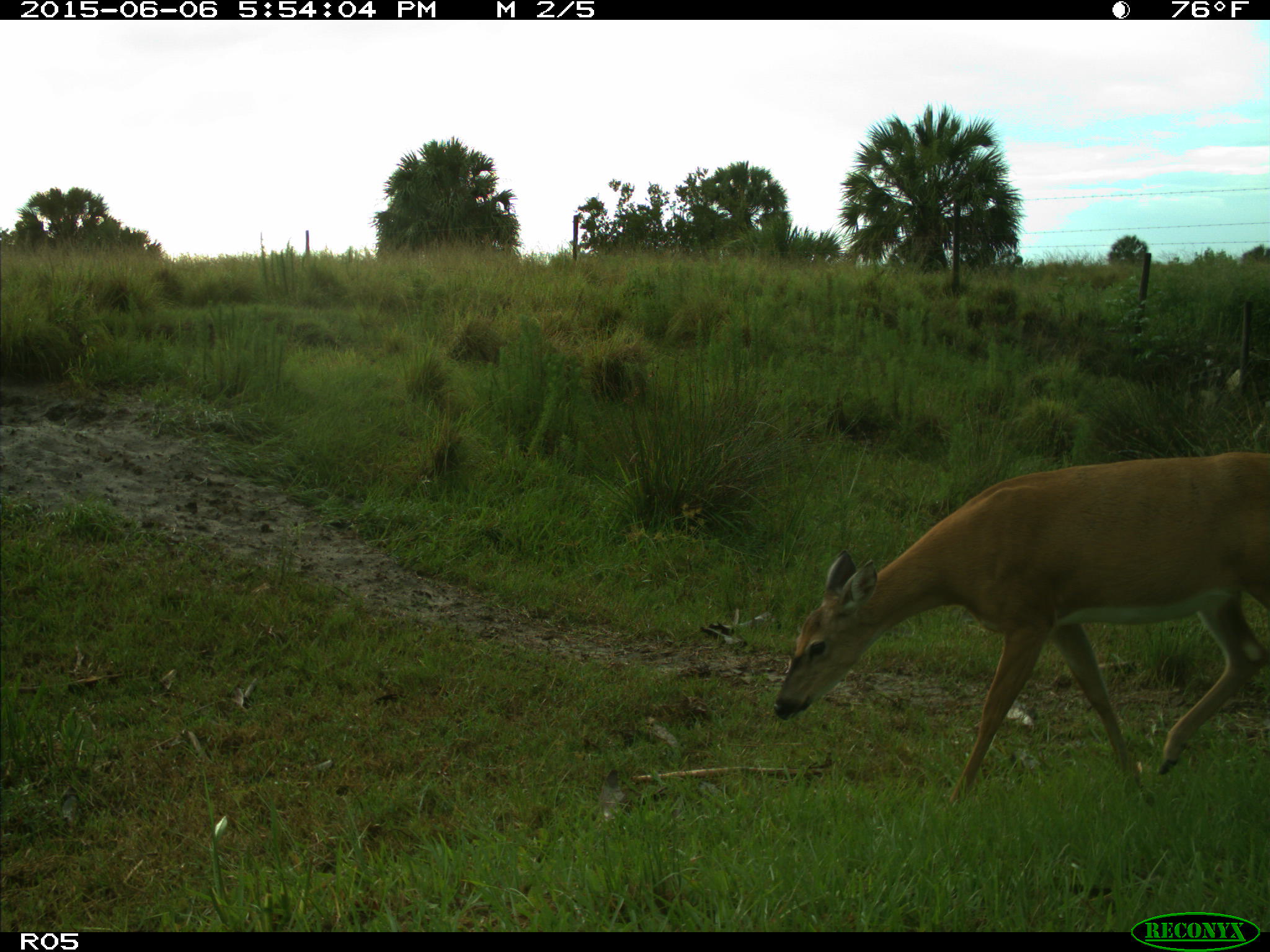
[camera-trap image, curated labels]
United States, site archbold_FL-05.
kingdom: Animalia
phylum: Chordata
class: Mammalia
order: Artiodactyla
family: Cervidae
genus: Odocoileus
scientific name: Odocoileus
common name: deer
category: unidentified deer